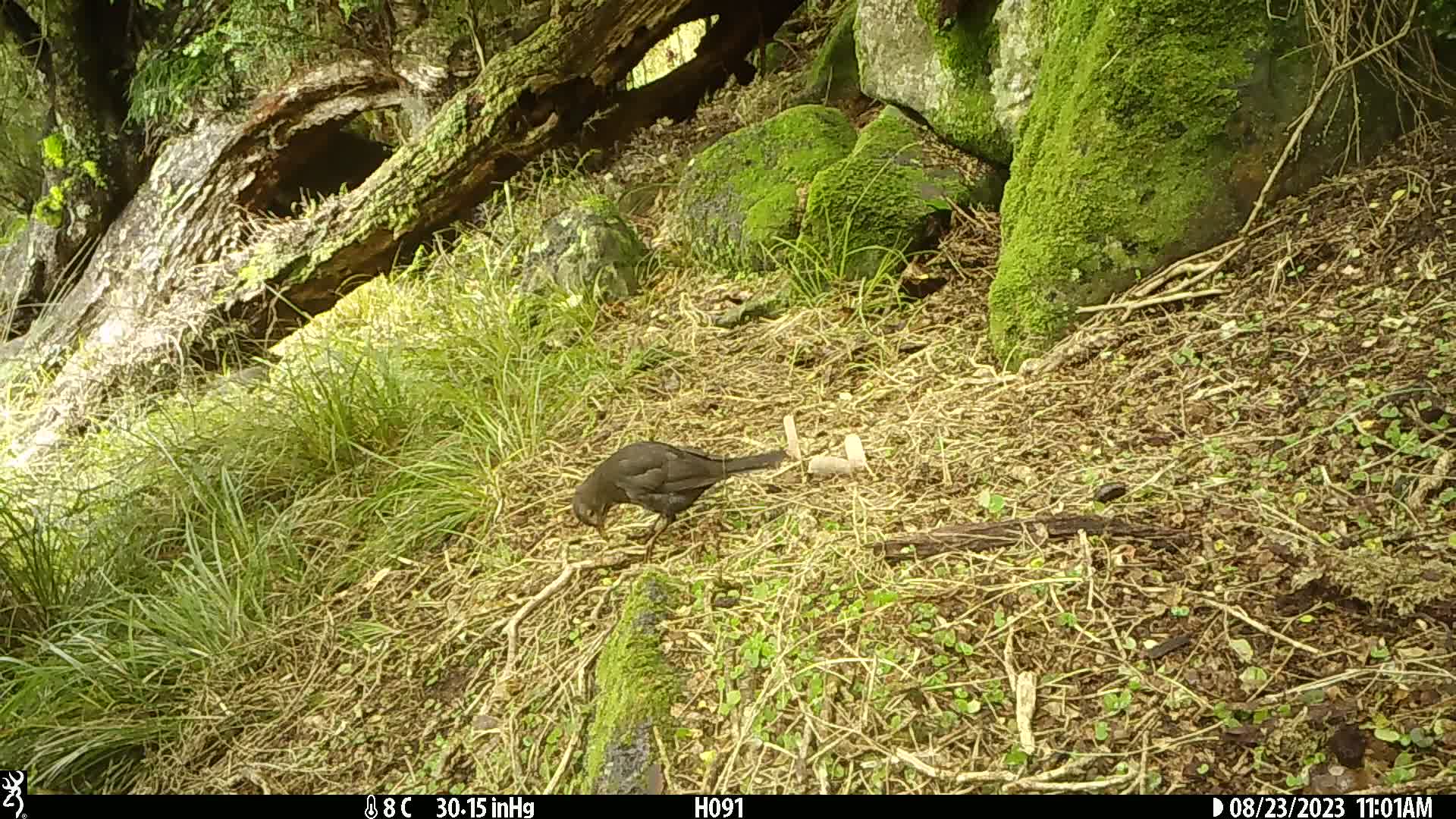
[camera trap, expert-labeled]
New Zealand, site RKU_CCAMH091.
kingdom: Animalia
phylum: Chordata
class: Aves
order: Passeriformes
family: Turdidae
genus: Turdus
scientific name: Turdus merula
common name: eurasian blackbird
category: blackbird